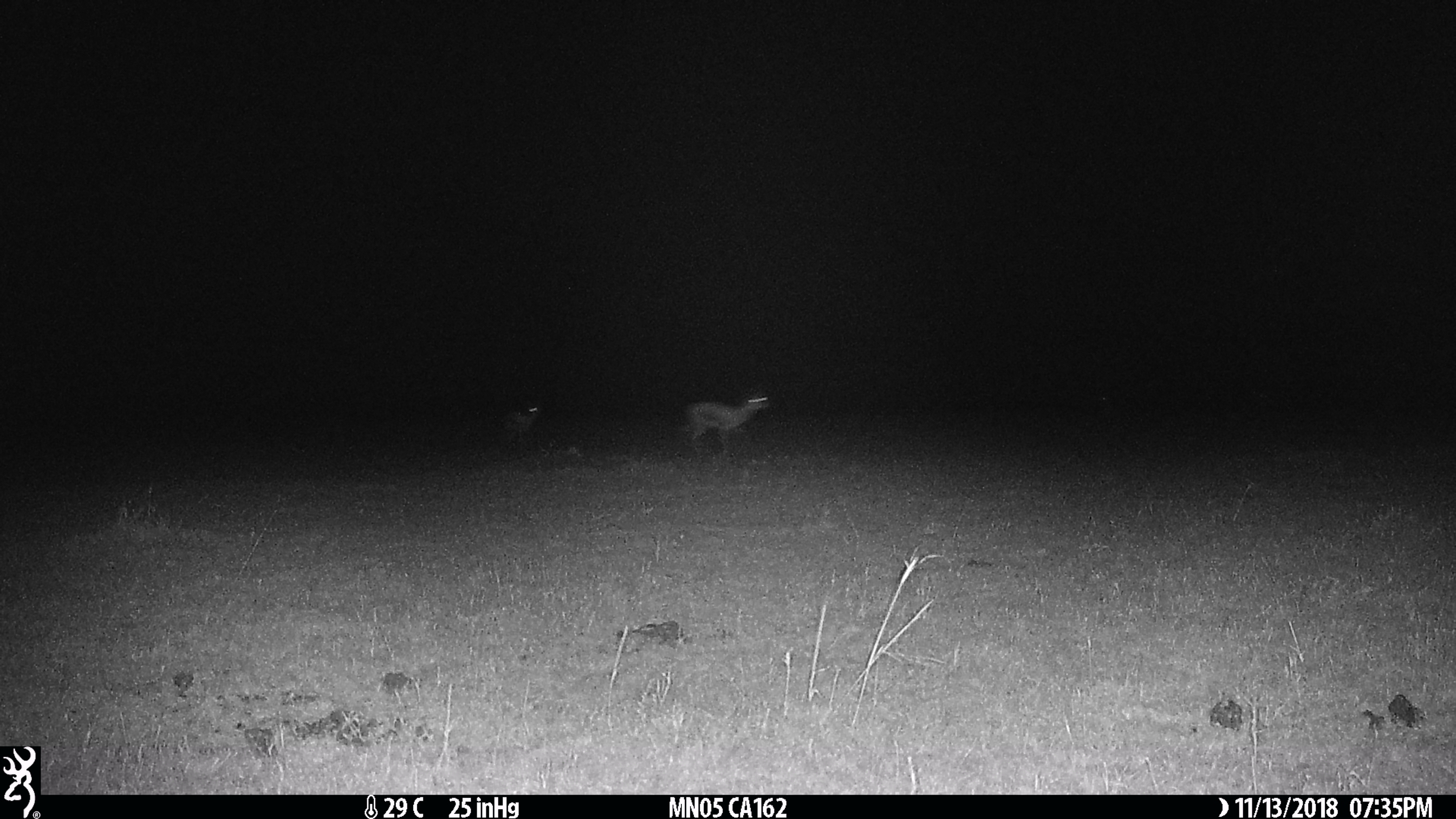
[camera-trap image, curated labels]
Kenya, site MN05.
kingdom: Animalia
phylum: Chordata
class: Mammalia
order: Artiodactyla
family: Bovidae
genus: Eudorcas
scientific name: Eudorcas thomsonii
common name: thomon's gazelle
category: gazelle thomsons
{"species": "gazelle thomsons (thomon's gazelle) (Eudorcas thomsonii)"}